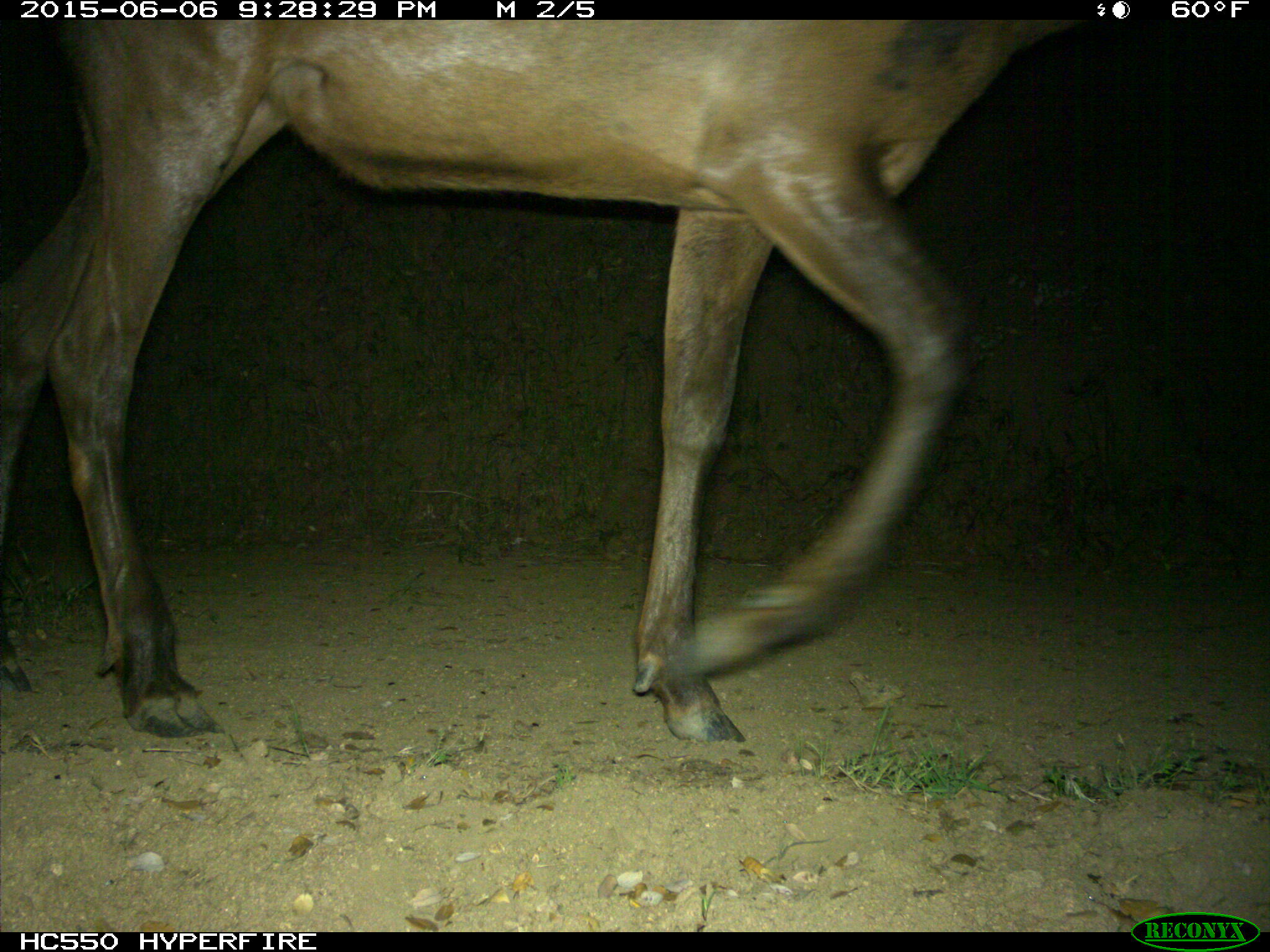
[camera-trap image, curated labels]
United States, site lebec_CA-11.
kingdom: Animalia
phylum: Chordata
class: Mammalia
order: Artiodactyla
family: Cervidae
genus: Cervus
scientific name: Cervus canadensis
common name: elk